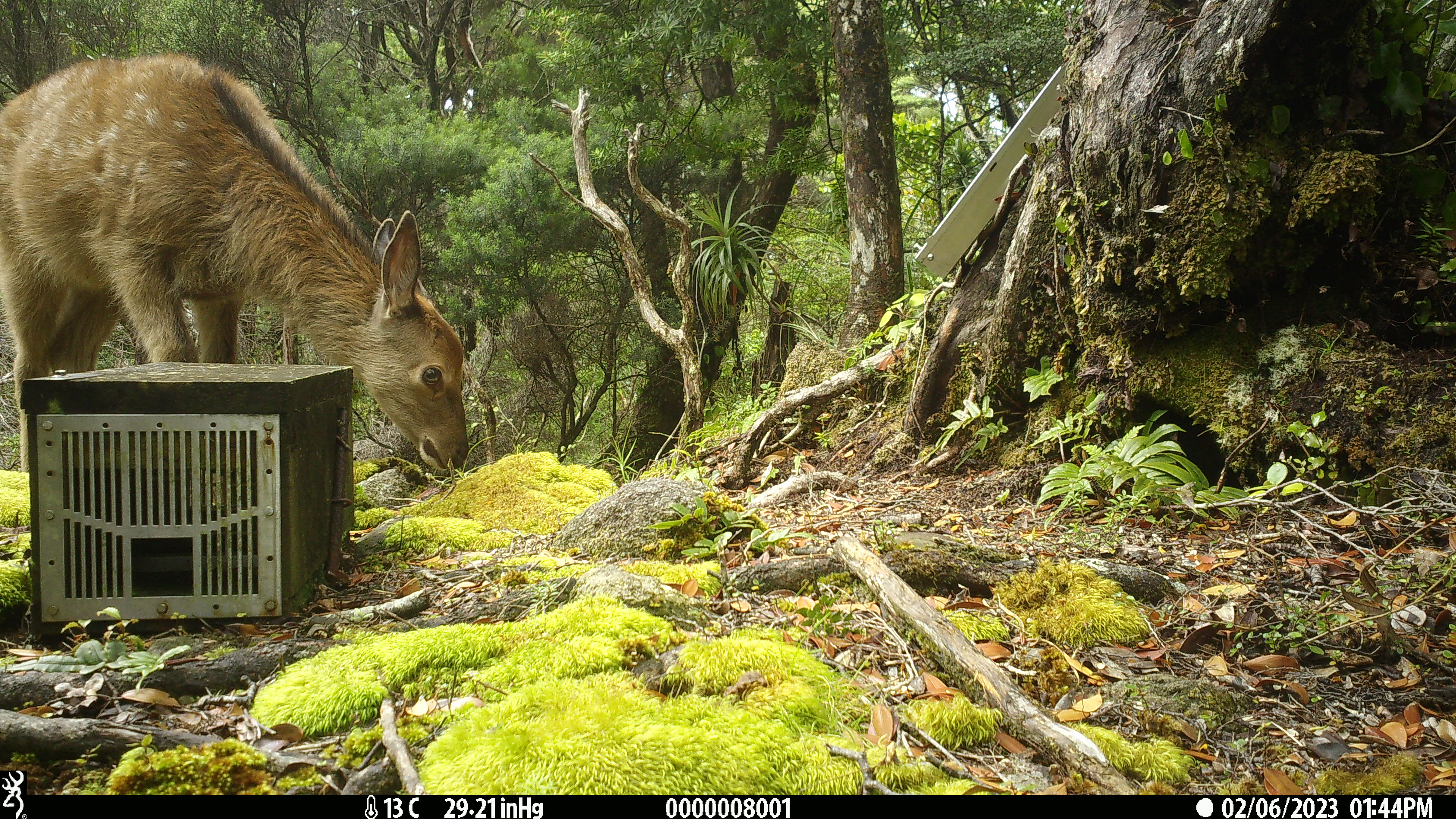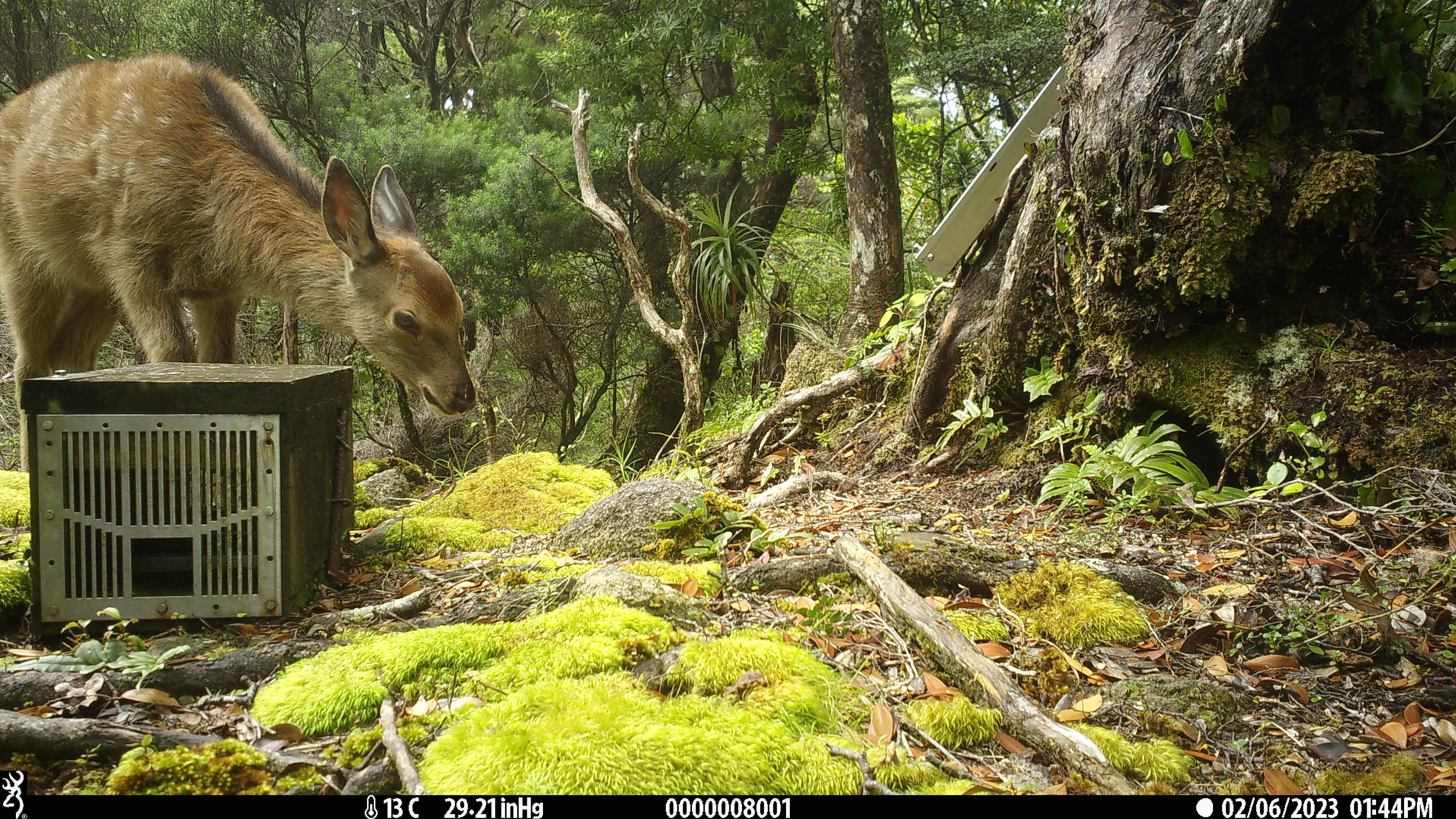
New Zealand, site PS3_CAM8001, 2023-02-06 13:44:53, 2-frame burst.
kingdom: Animalia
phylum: Chordata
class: Mammalia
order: Artiodactyla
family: Cervidae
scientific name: Cervidae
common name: deer